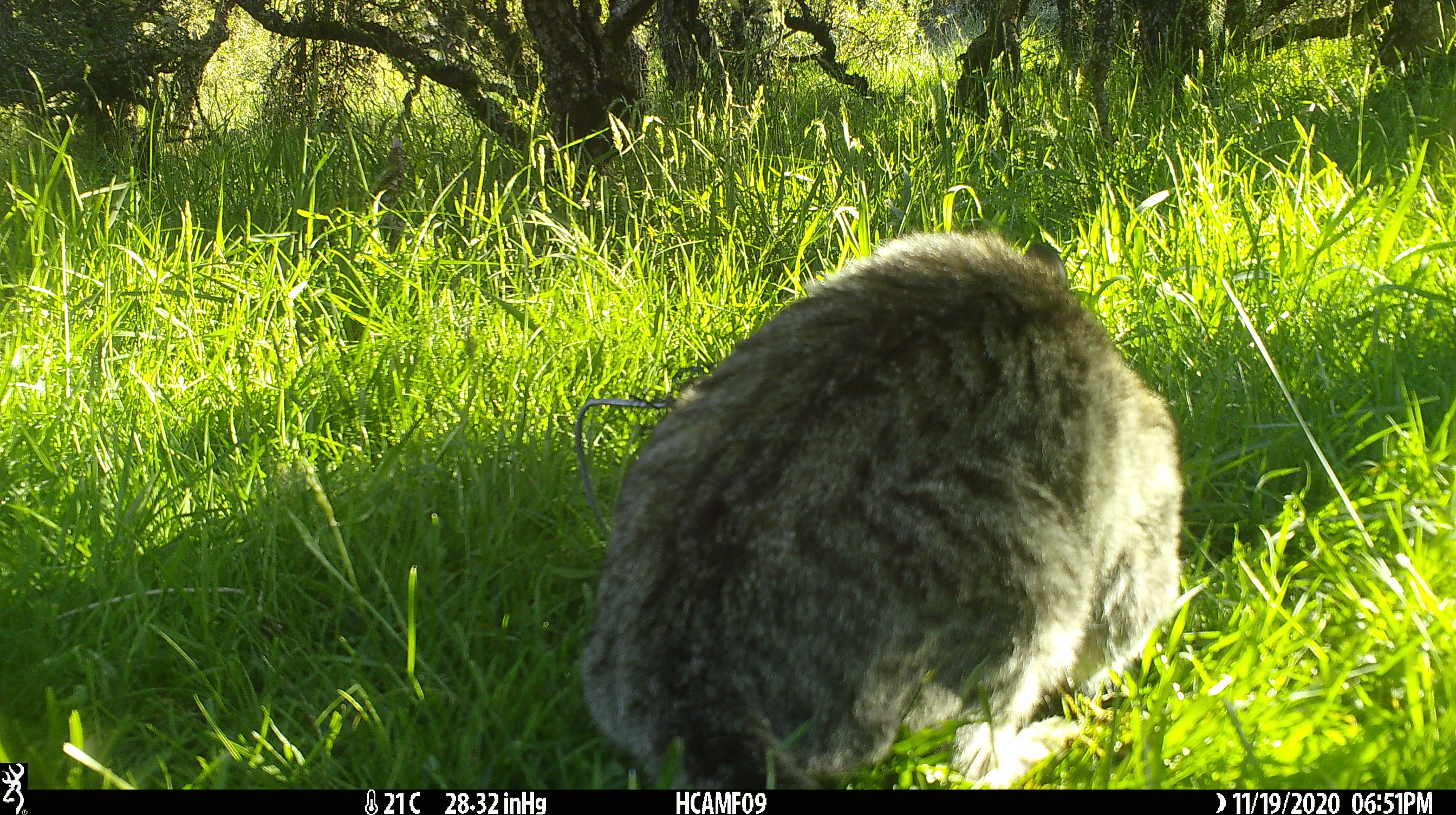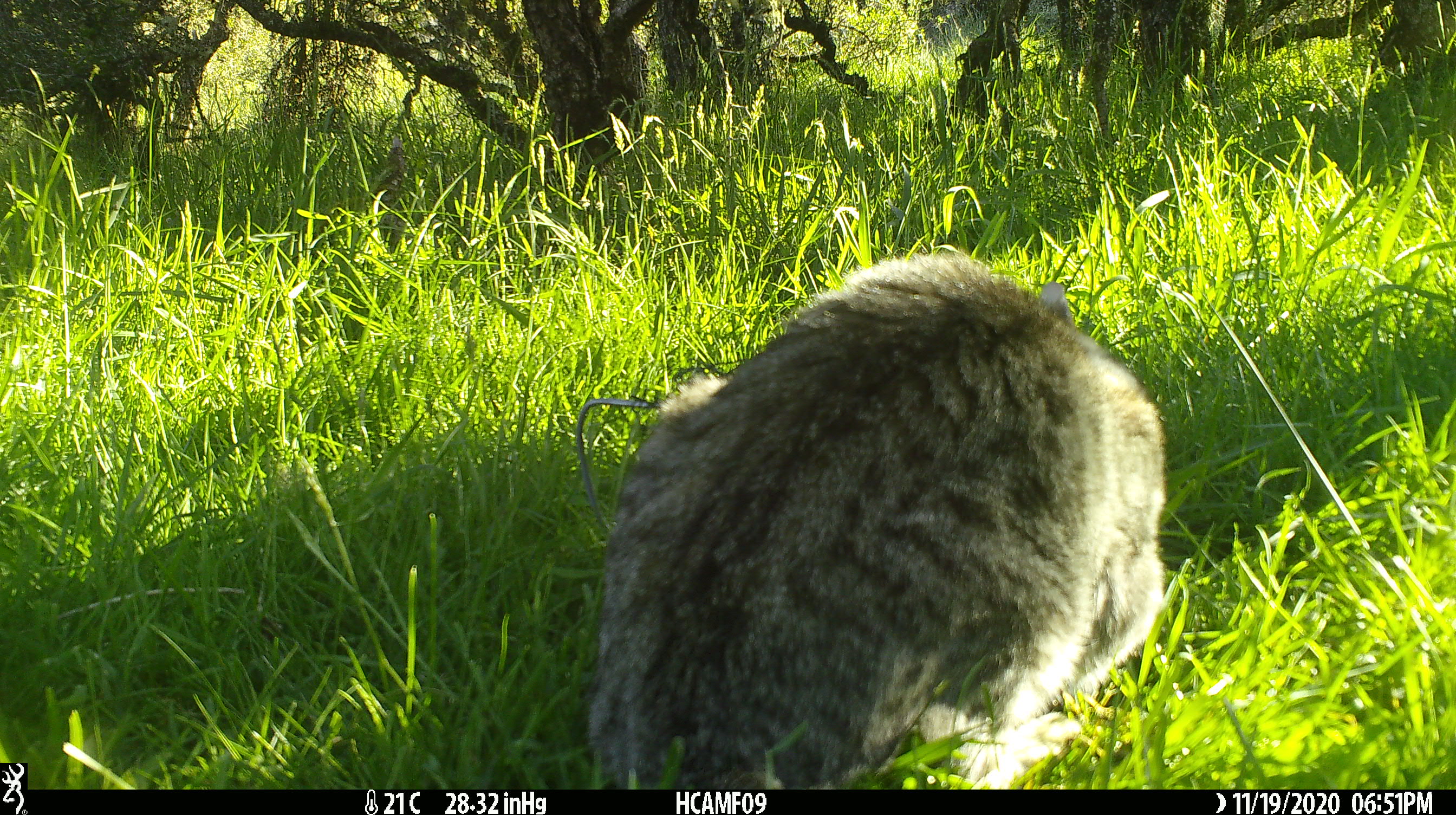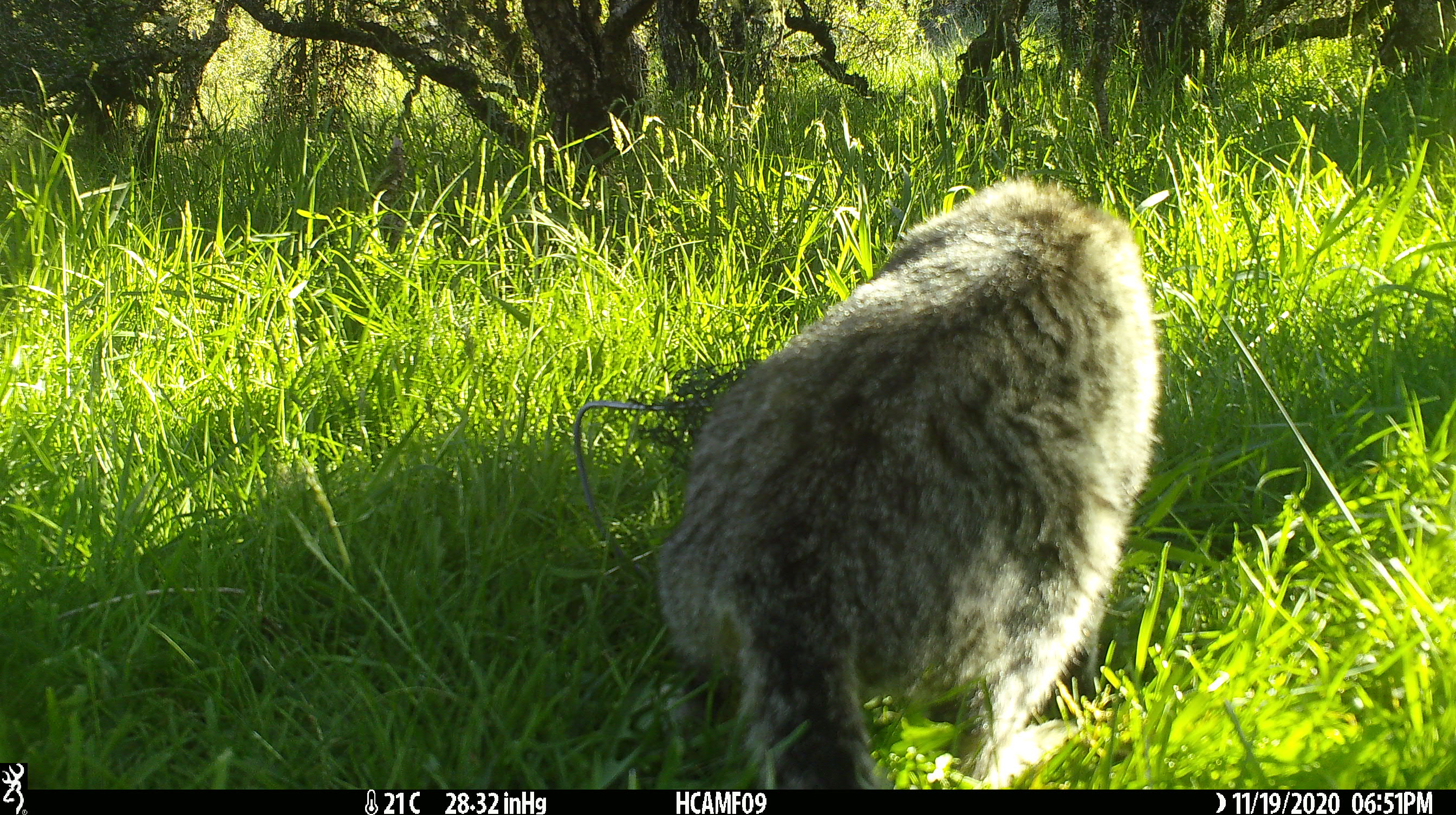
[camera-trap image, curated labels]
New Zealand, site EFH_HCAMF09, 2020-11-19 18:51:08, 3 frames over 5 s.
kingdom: Animalia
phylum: Chordata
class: Mammalia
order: Carnivora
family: Felidae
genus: Felis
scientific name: Felis catus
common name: domestic cat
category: cat